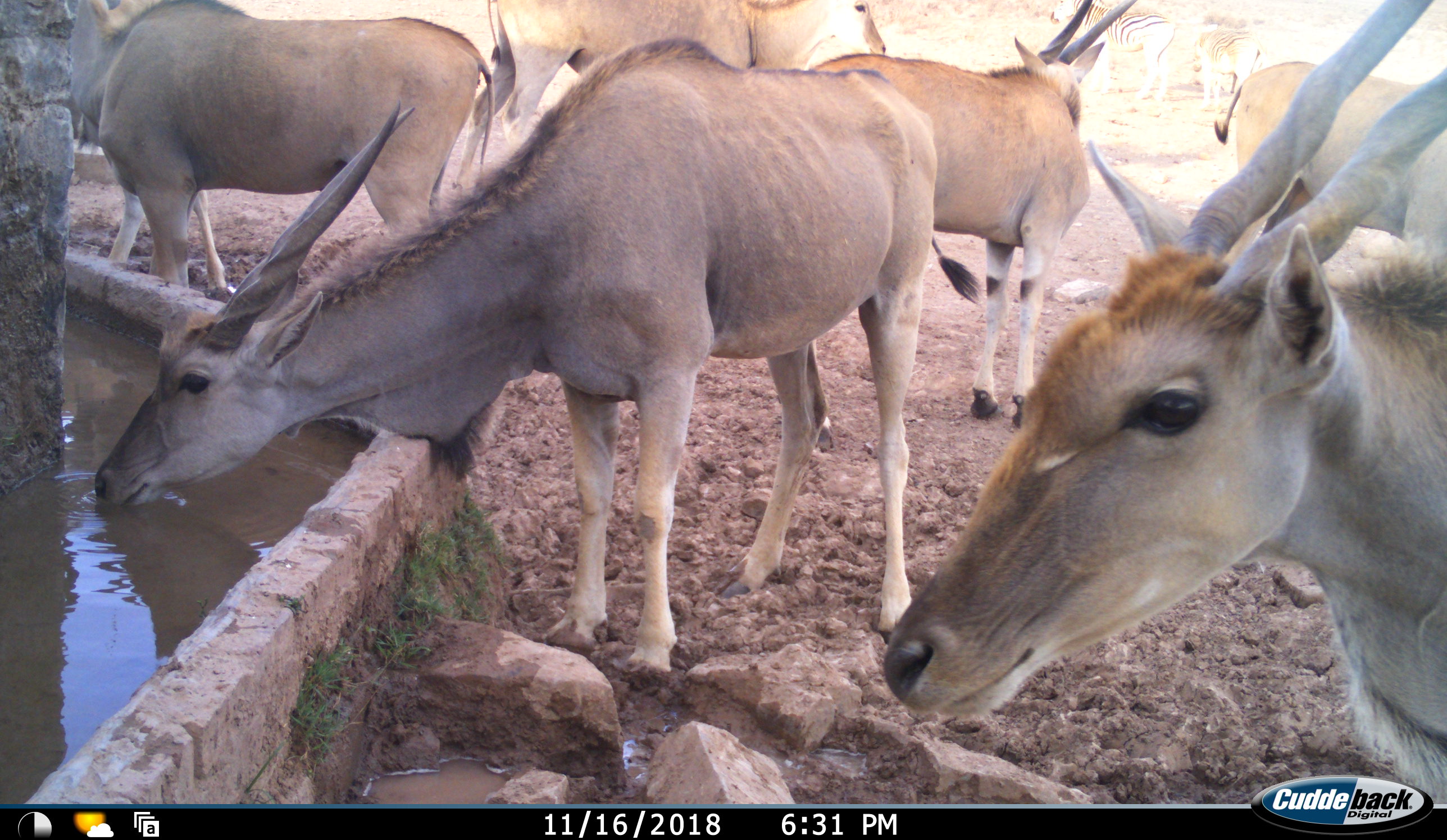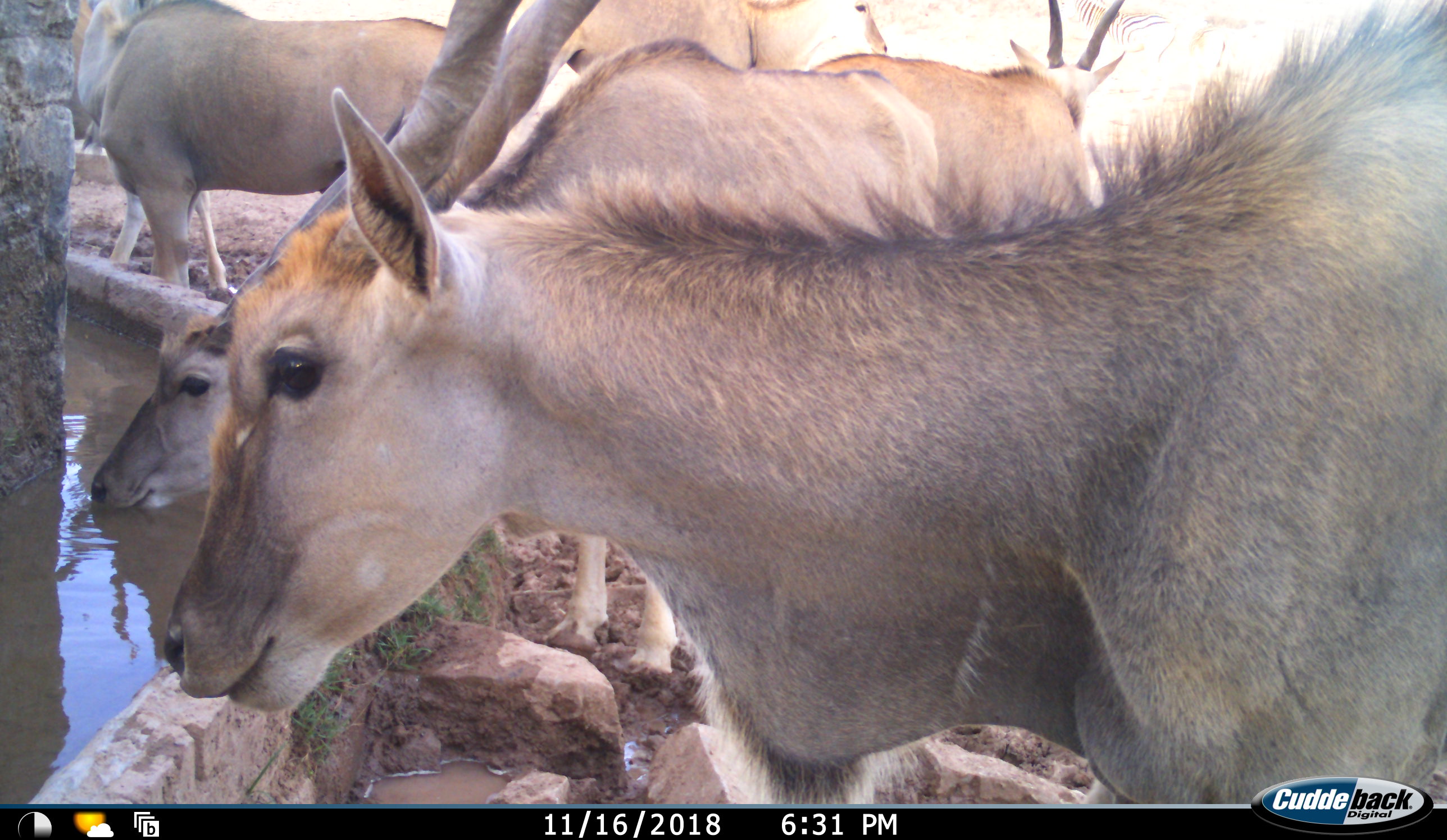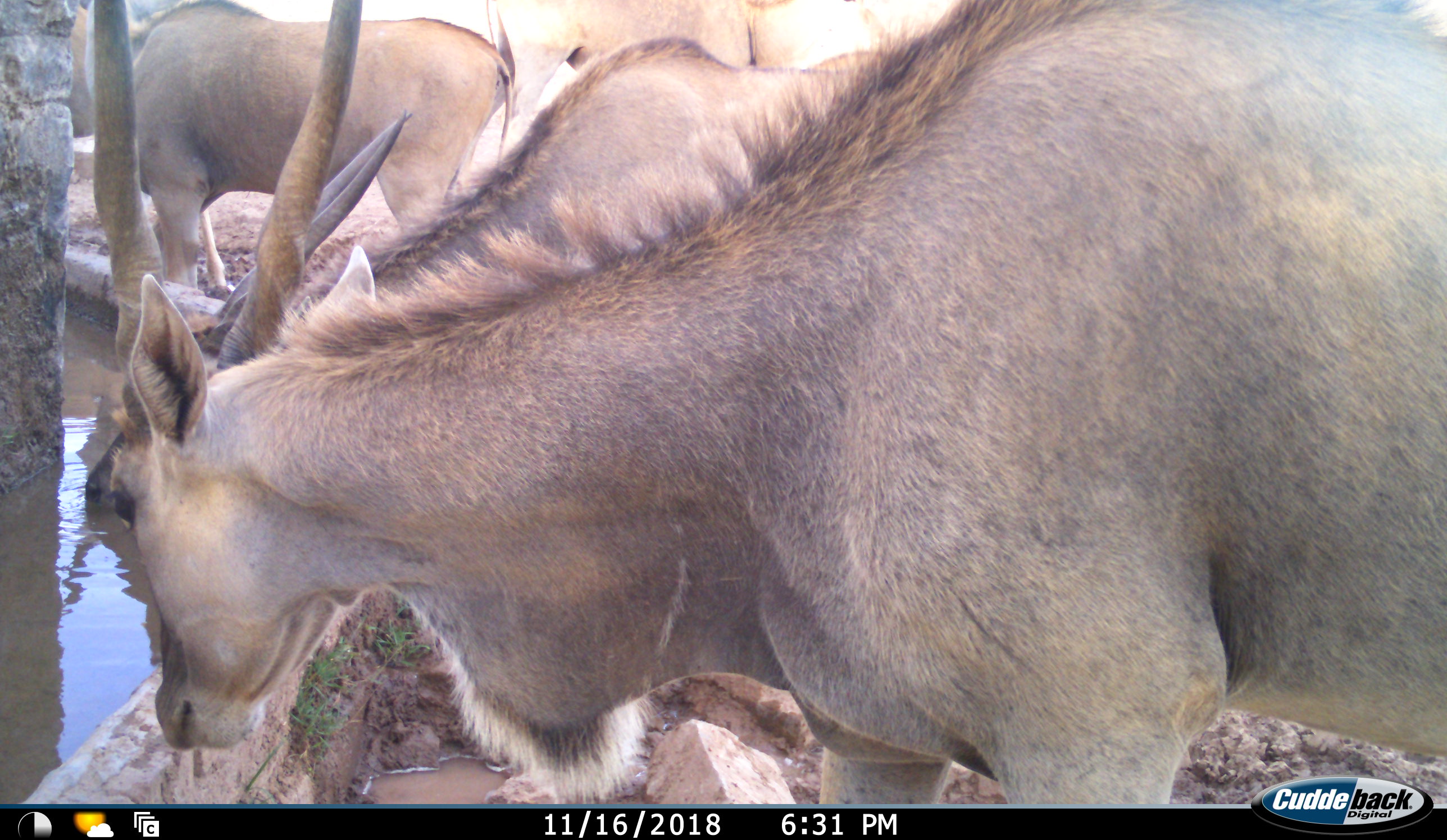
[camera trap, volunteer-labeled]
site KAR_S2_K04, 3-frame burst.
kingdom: Animalia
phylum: Chordata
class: Mammalia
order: Artiodactyla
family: Bovidae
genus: Tragelaphus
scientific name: Tragelaphus oryx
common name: eland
Eland (Tragelaphus oryx), count 7. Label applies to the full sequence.